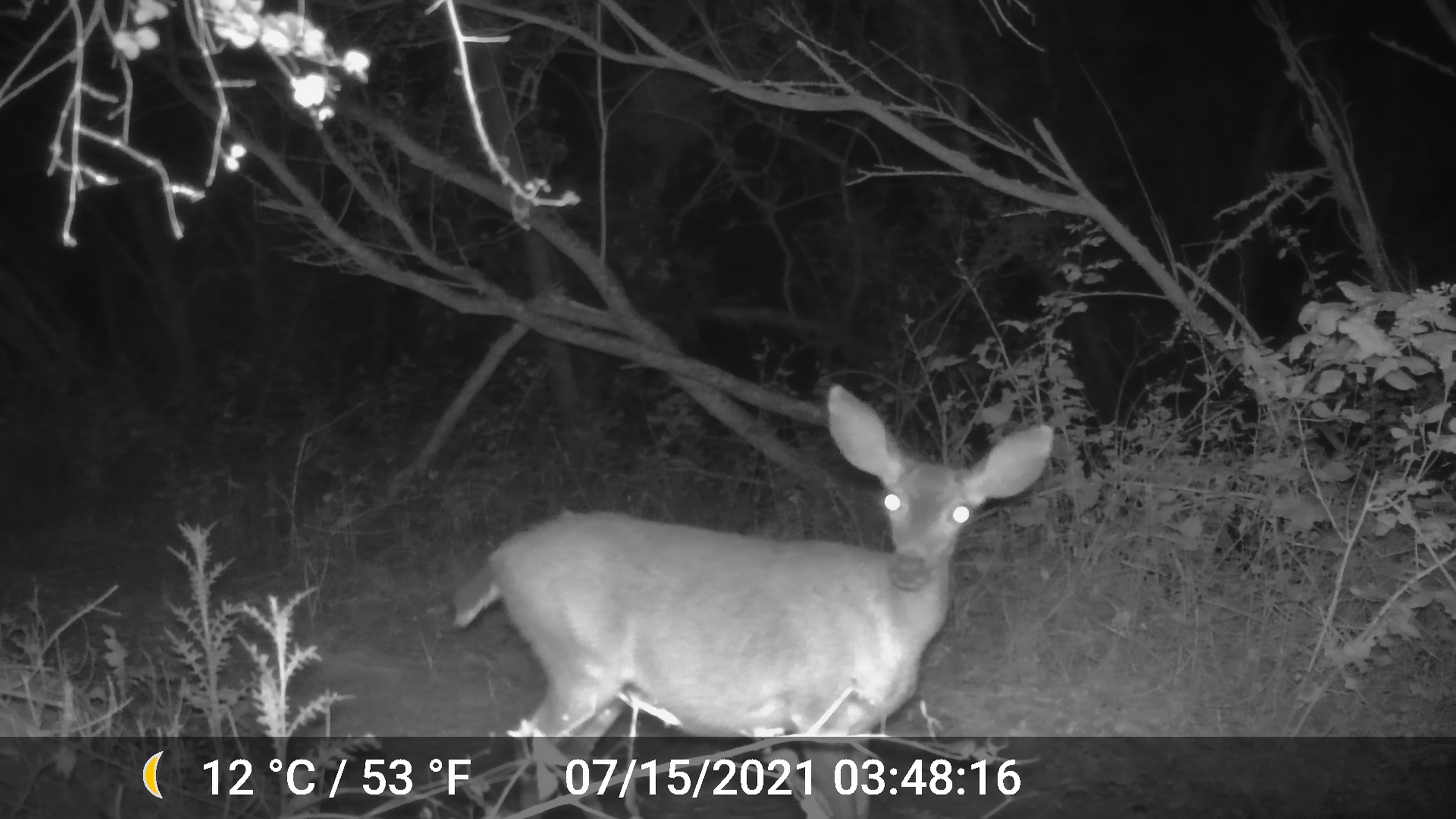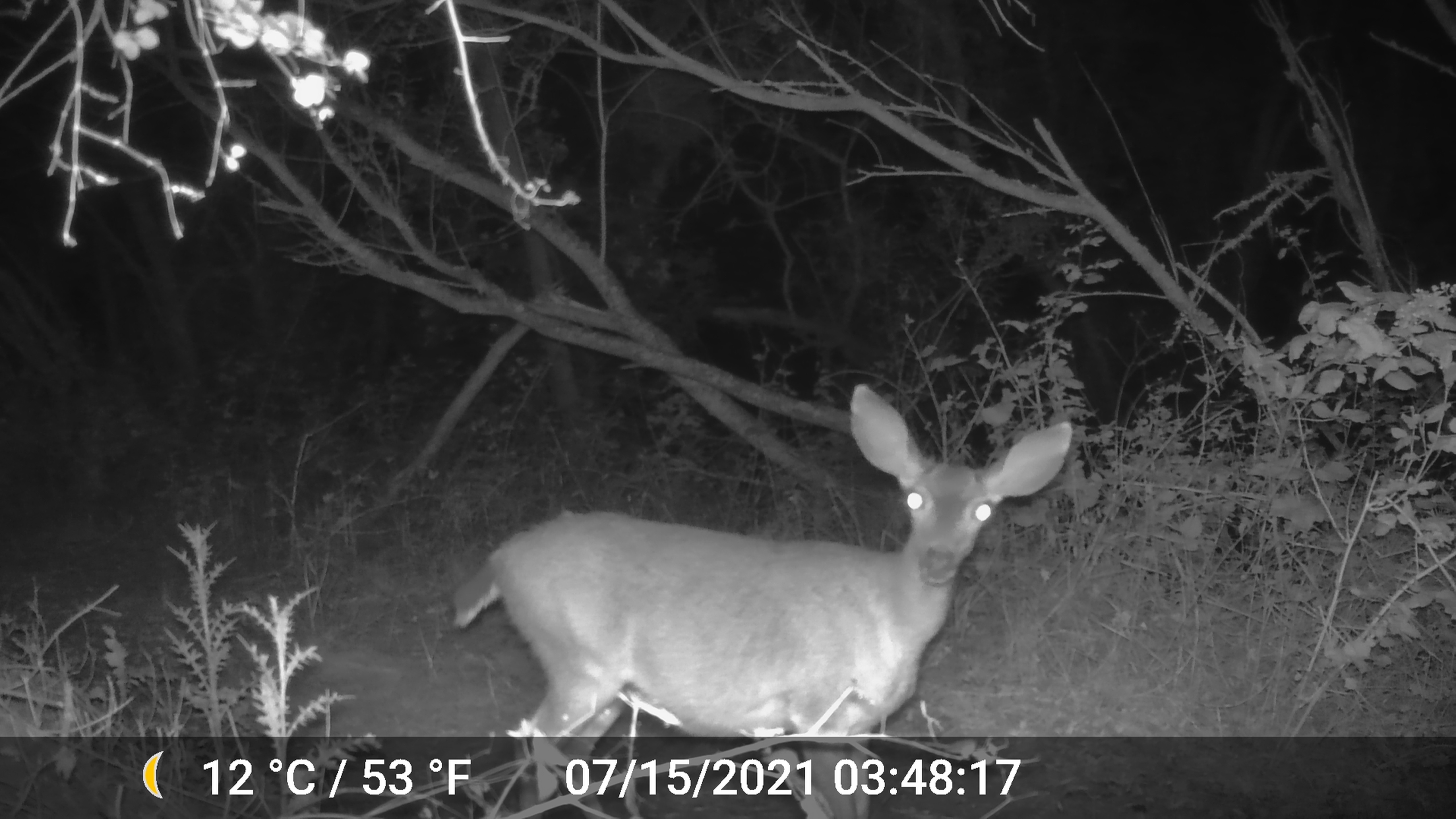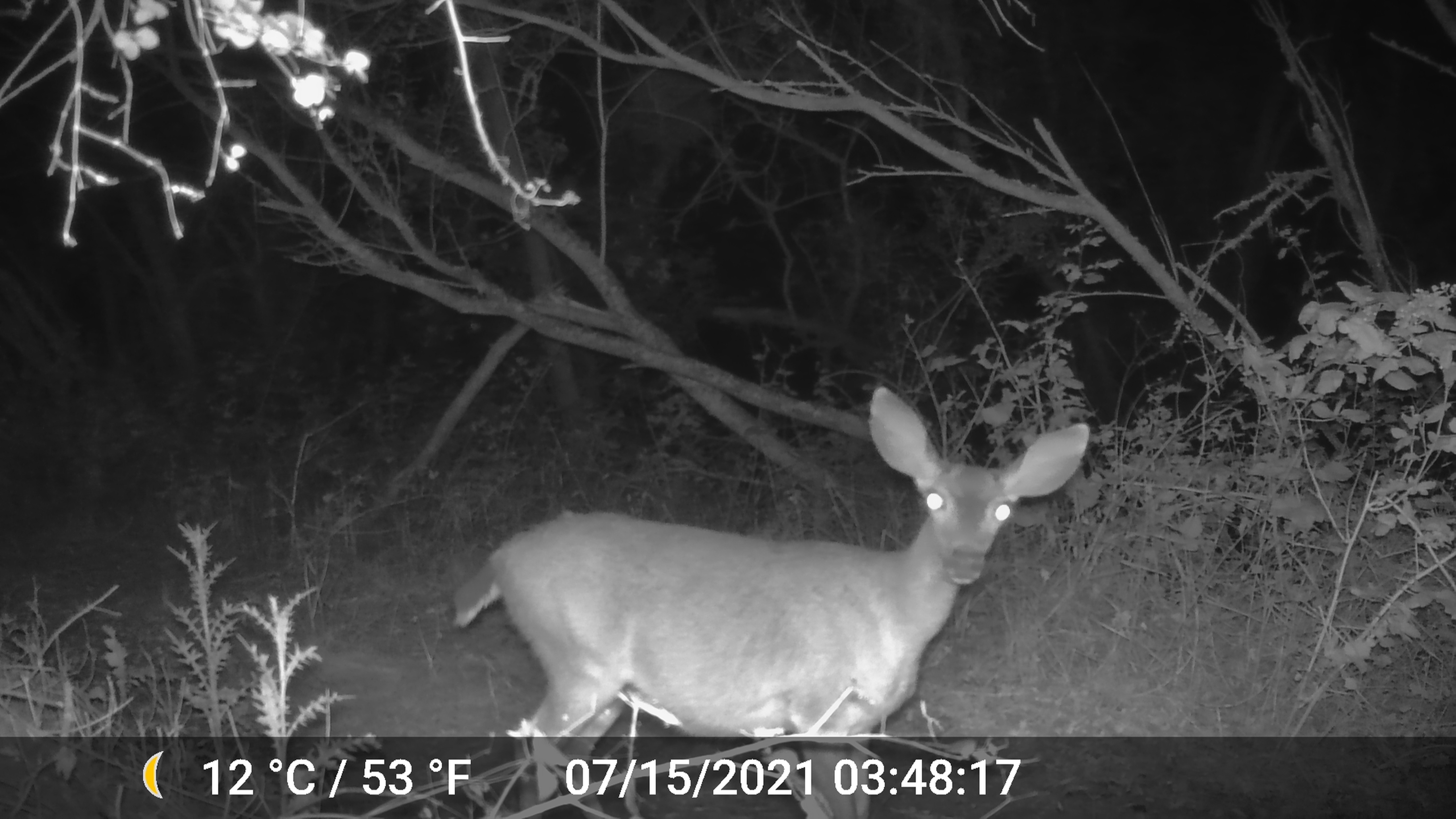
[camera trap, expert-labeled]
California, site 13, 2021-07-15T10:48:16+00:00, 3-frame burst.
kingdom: Animalia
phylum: Chordata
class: Mammalia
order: Artiodactyla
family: Cervidae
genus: Odocoileus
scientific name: Odocoileus hemionus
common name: mule deer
Mule deer (Odocoileus hemionus).